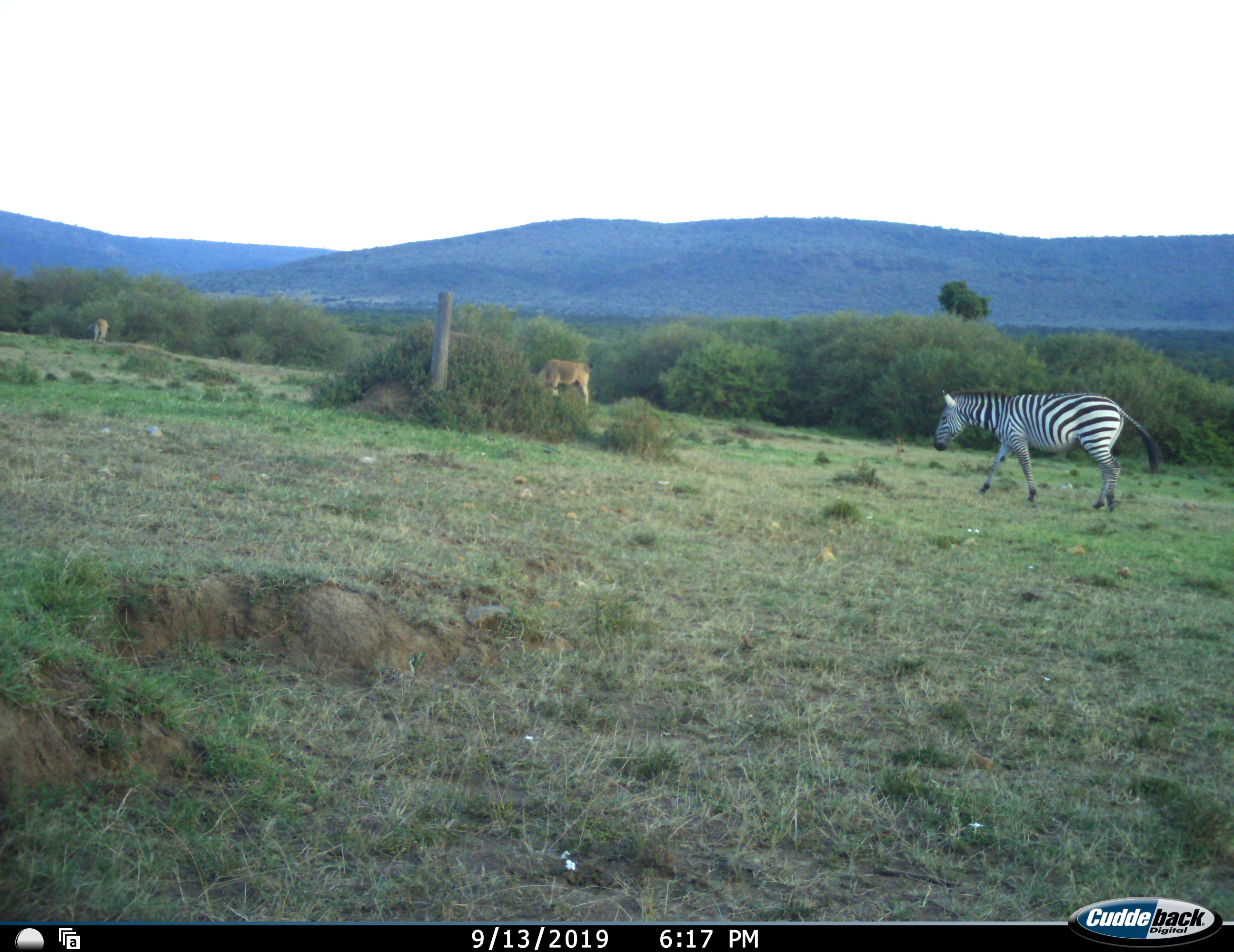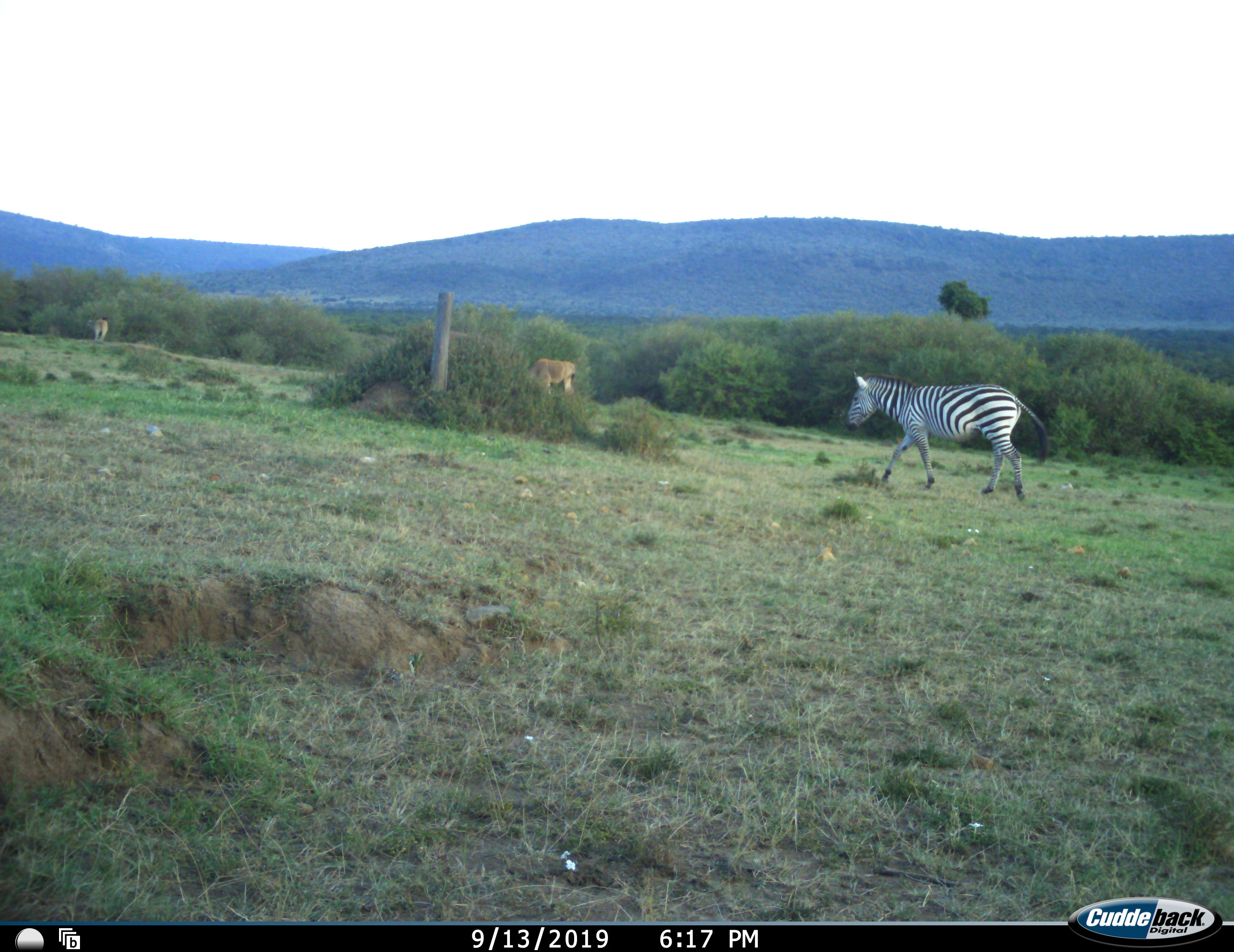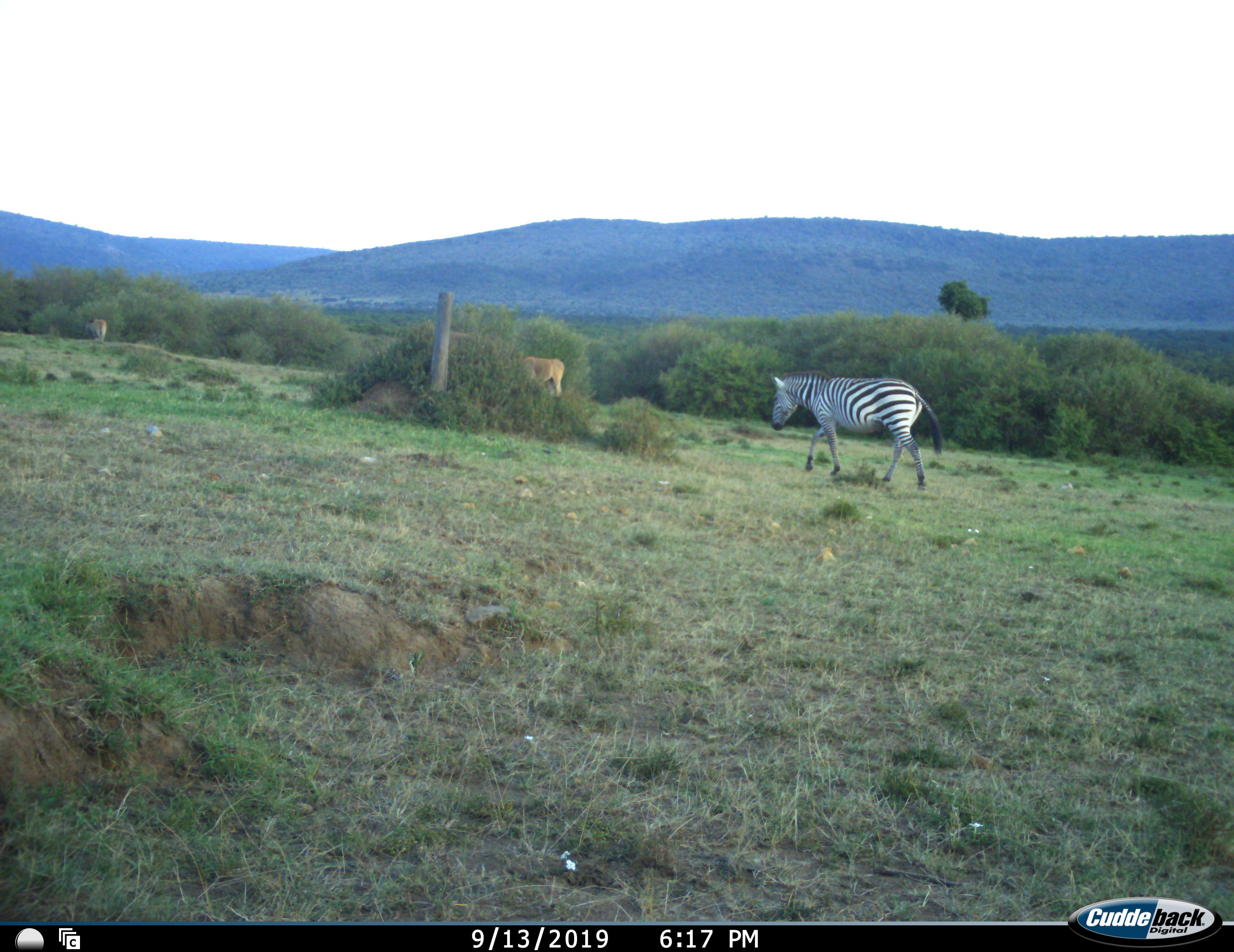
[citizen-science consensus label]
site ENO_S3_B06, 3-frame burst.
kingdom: Animalia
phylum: Chordata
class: Mammalia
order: Artiodactyla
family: Bovidae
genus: Aepyceros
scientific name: Aepyceros melampus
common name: impala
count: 2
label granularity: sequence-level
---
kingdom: Animalia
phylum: Chordata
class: Mammalia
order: Perissodactyla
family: Equidae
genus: Equus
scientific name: Equus quagga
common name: plains zebra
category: zebraplains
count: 1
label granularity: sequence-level